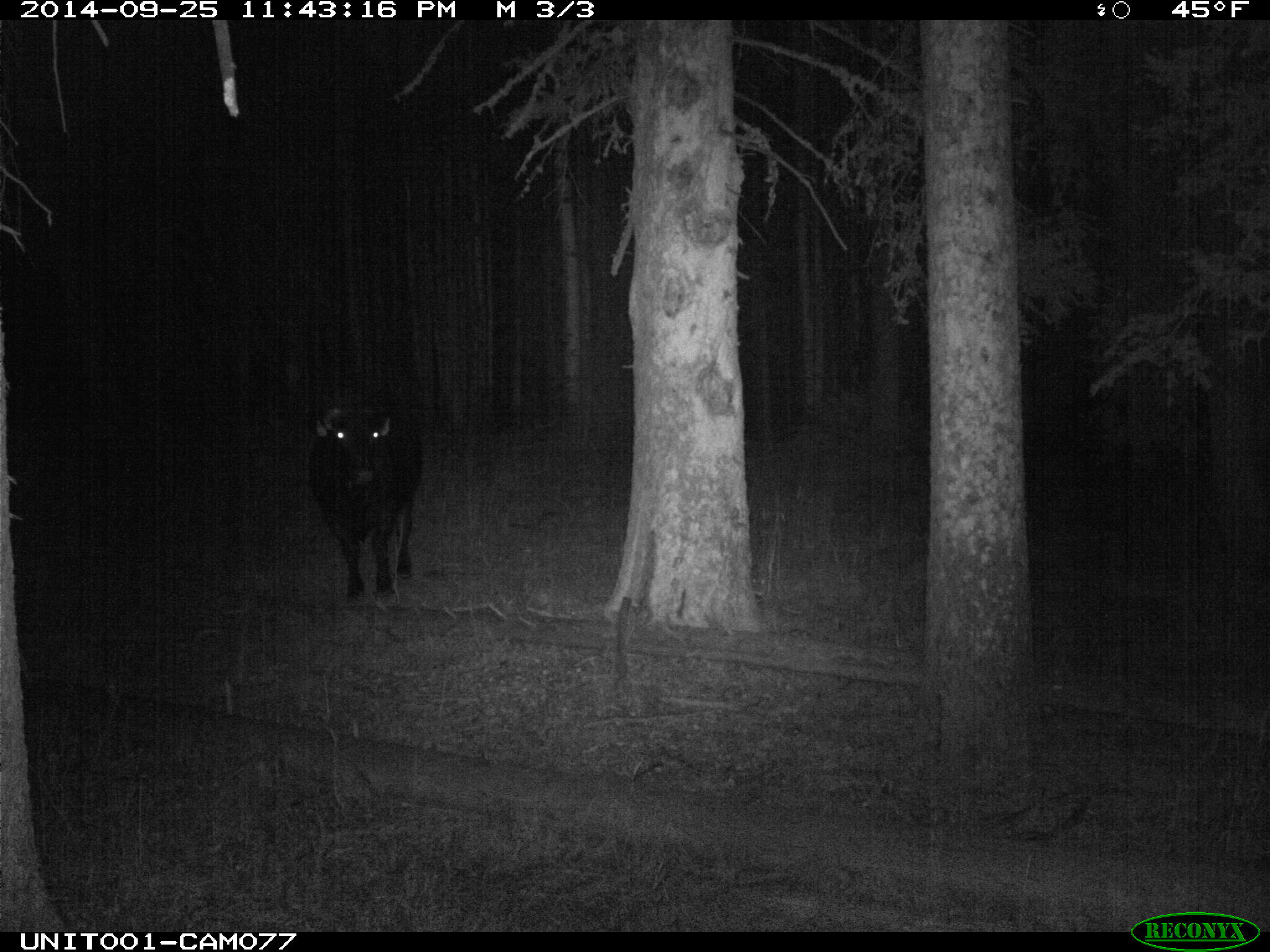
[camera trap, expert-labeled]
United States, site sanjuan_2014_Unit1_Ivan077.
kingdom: Animalia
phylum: Chordata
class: Mammalia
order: Artiodactyla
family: Bovidae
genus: Bos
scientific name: Bos taurus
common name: domestic cow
Bos taurus (domestic cow).